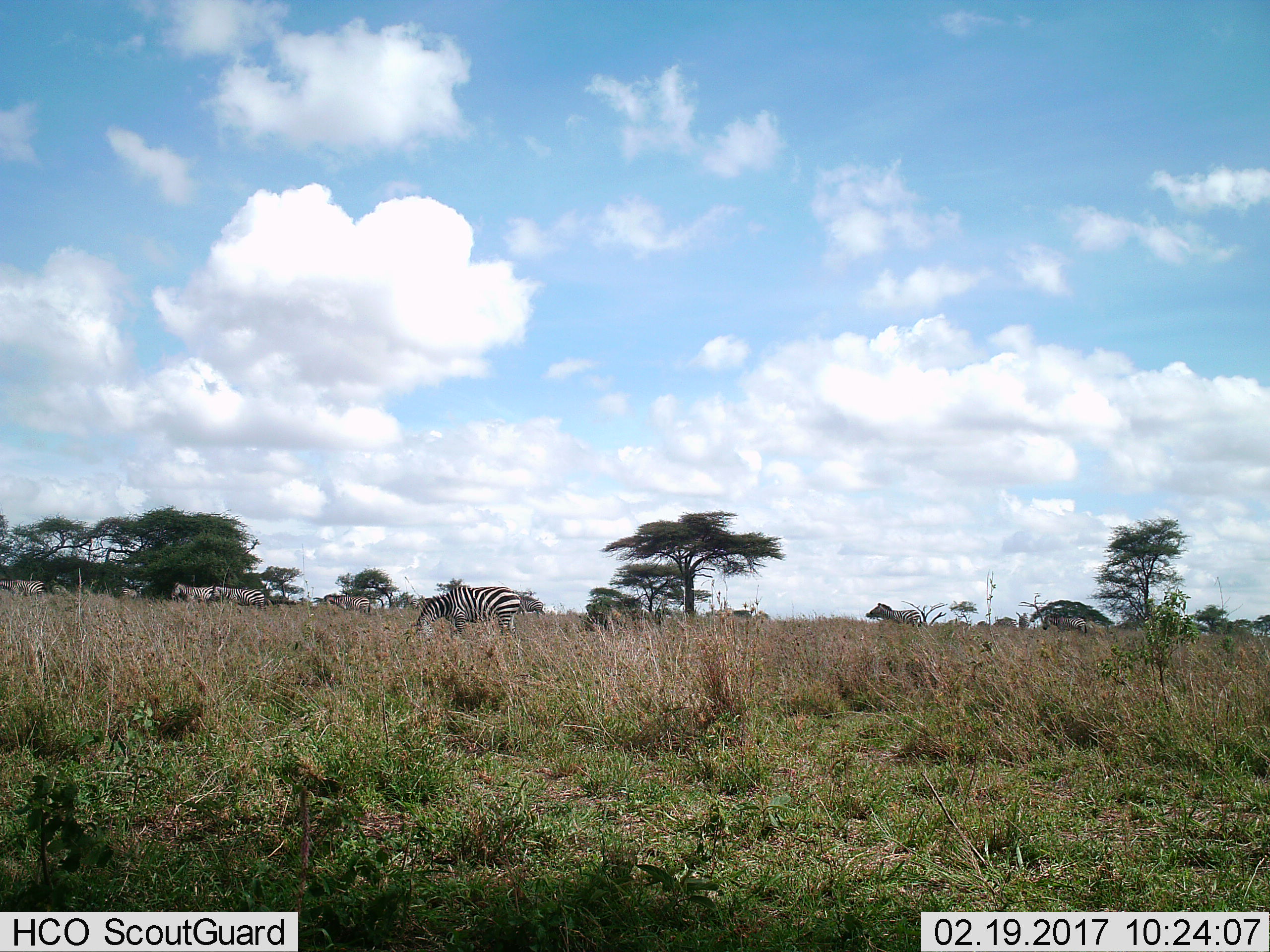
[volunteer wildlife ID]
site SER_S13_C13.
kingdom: Animalia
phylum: Chordata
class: Mammalia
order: Perissodactyla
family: Equidae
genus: Equus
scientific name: Equus quagga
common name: plains zebra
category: zebraplains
Zebraplains (plains zebra) (Equus quagga), count 9. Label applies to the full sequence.